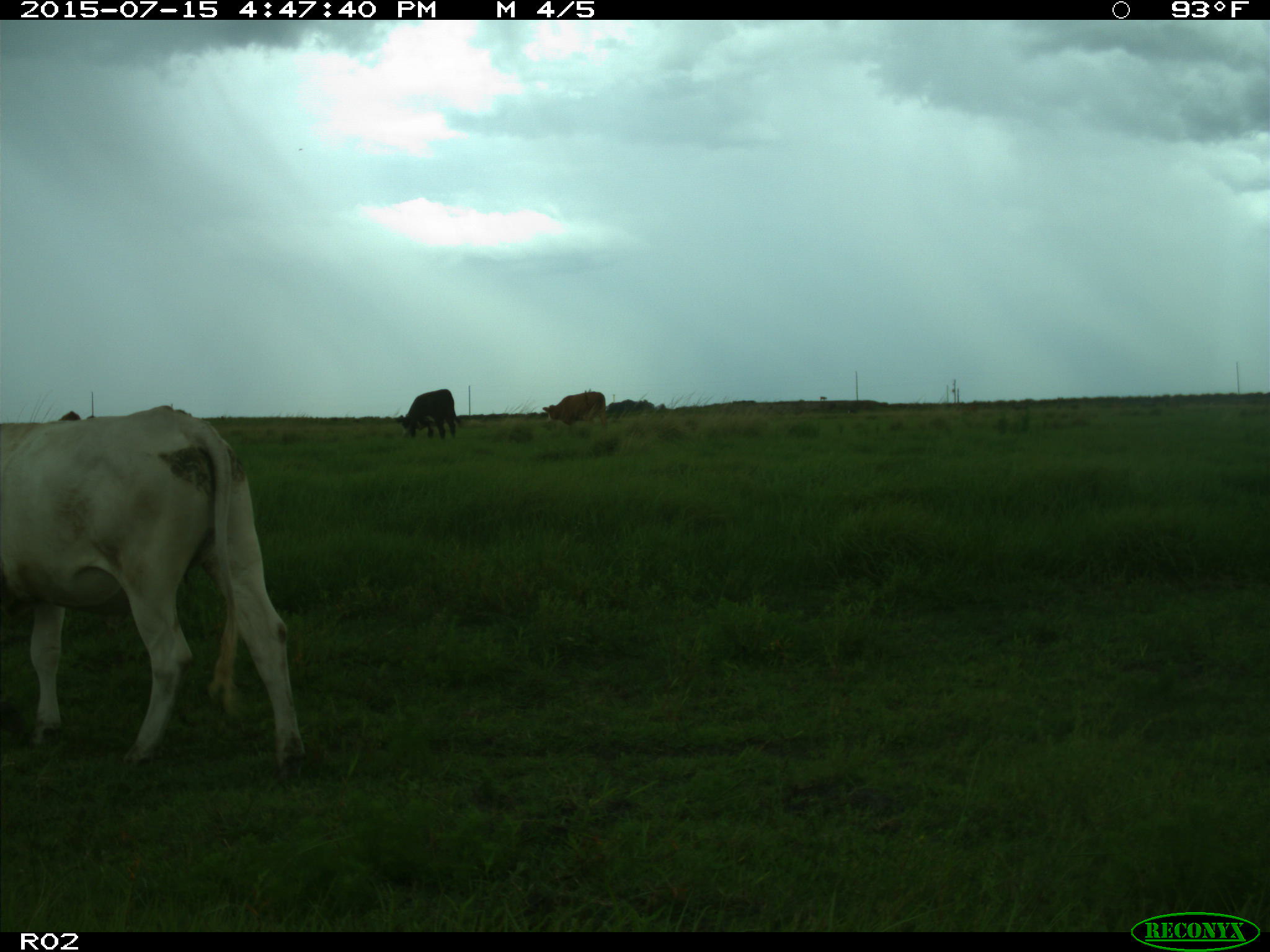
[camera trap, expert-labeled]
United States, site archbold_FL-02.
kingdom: Animalia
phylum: Chordata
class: Mammalia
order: Artiodactyla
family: Bovidae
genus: Bos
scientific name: Bos taurus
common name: domestic cow